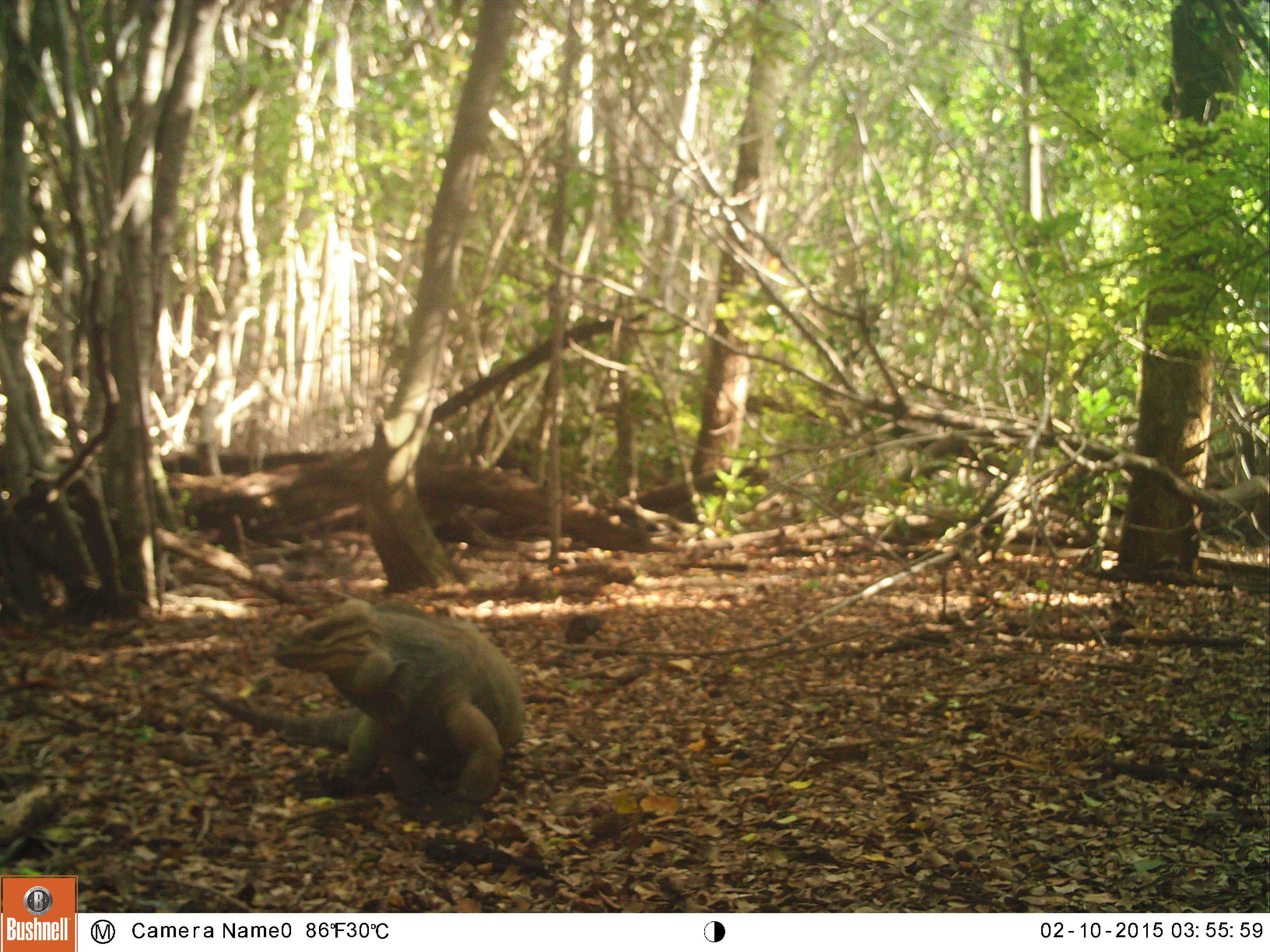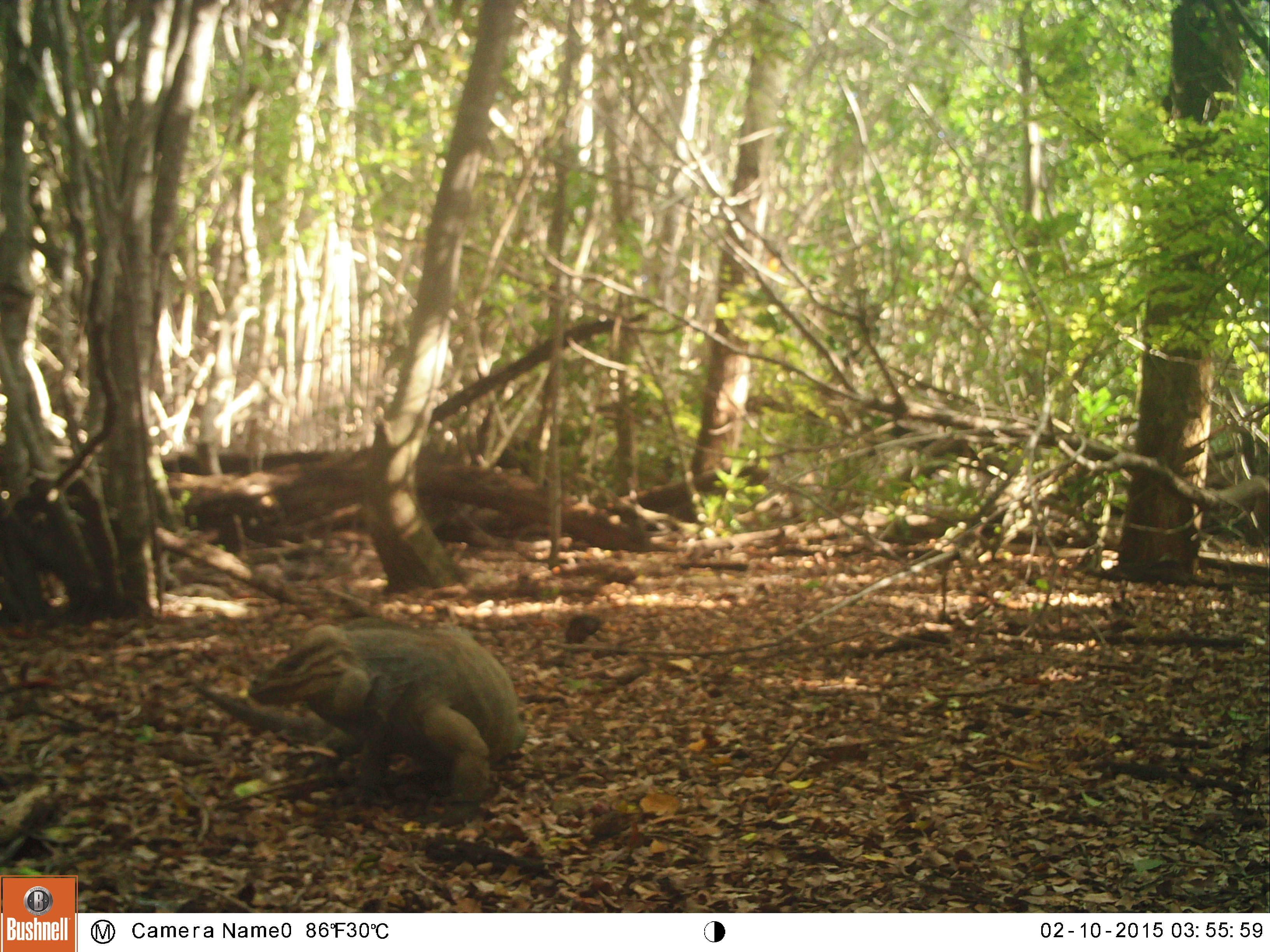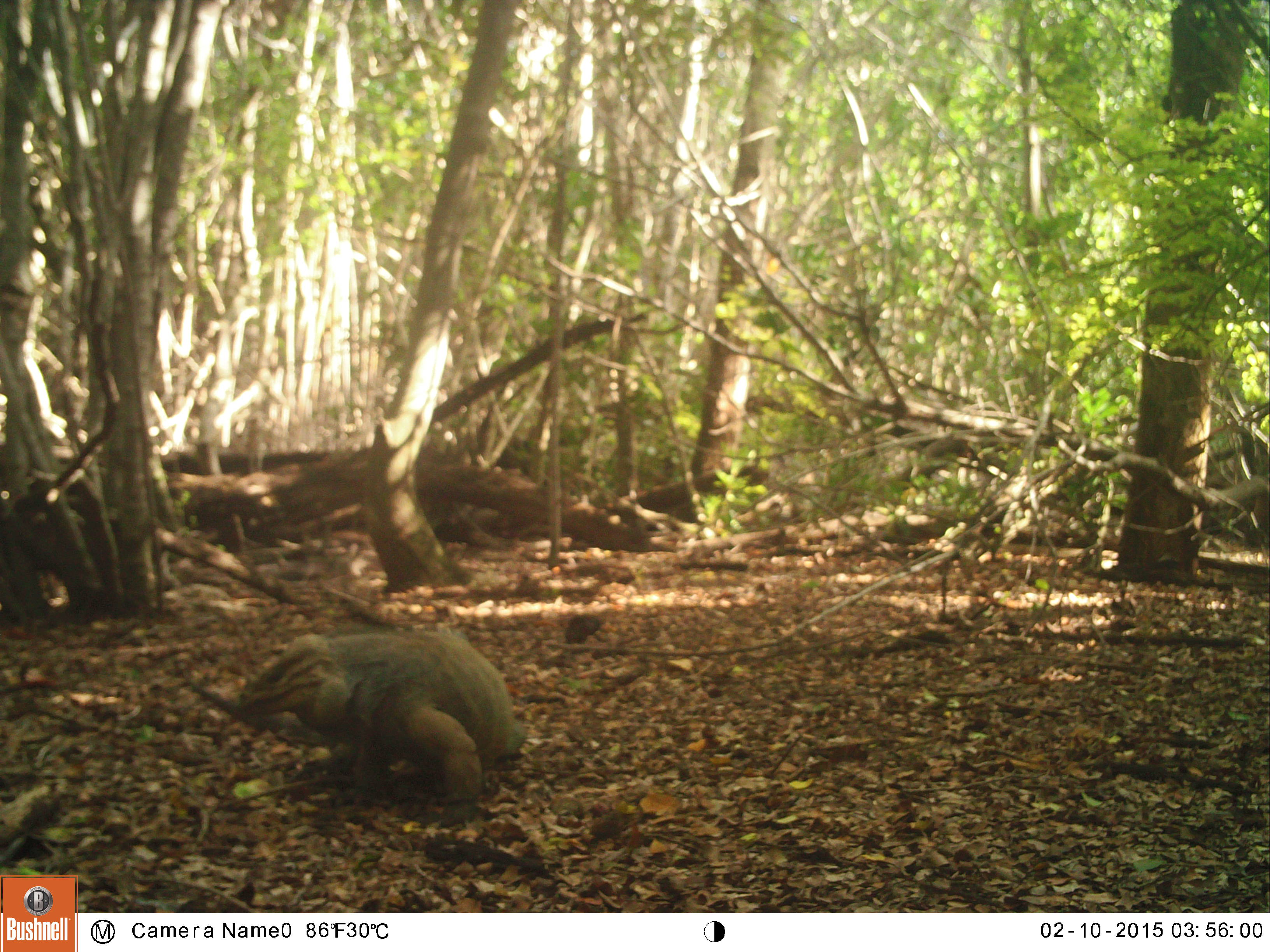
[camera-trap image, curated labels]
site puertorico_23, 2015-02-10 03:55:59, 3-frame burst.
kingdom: Animalia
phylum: Chordata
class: Reptilia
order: Squamata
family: Iguanidae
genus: Iguana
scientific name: Iguana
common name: typical iguanas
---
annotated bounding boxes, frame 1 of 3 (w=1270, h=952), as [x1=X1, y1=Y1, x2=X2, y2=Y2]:
iguana: [x1=259, y1=595, x2=523, y2=817]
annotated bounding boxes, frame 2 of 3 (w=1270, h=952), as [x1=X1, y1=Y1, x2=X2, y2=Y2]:
iguana: [x1=228, y1=620, x2=524, y2=811]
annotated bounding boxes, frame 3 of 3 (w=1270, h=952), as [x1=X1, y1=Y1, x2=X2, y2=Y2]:
iguana: [x1=198, y1=624, x2=526, y2=811]